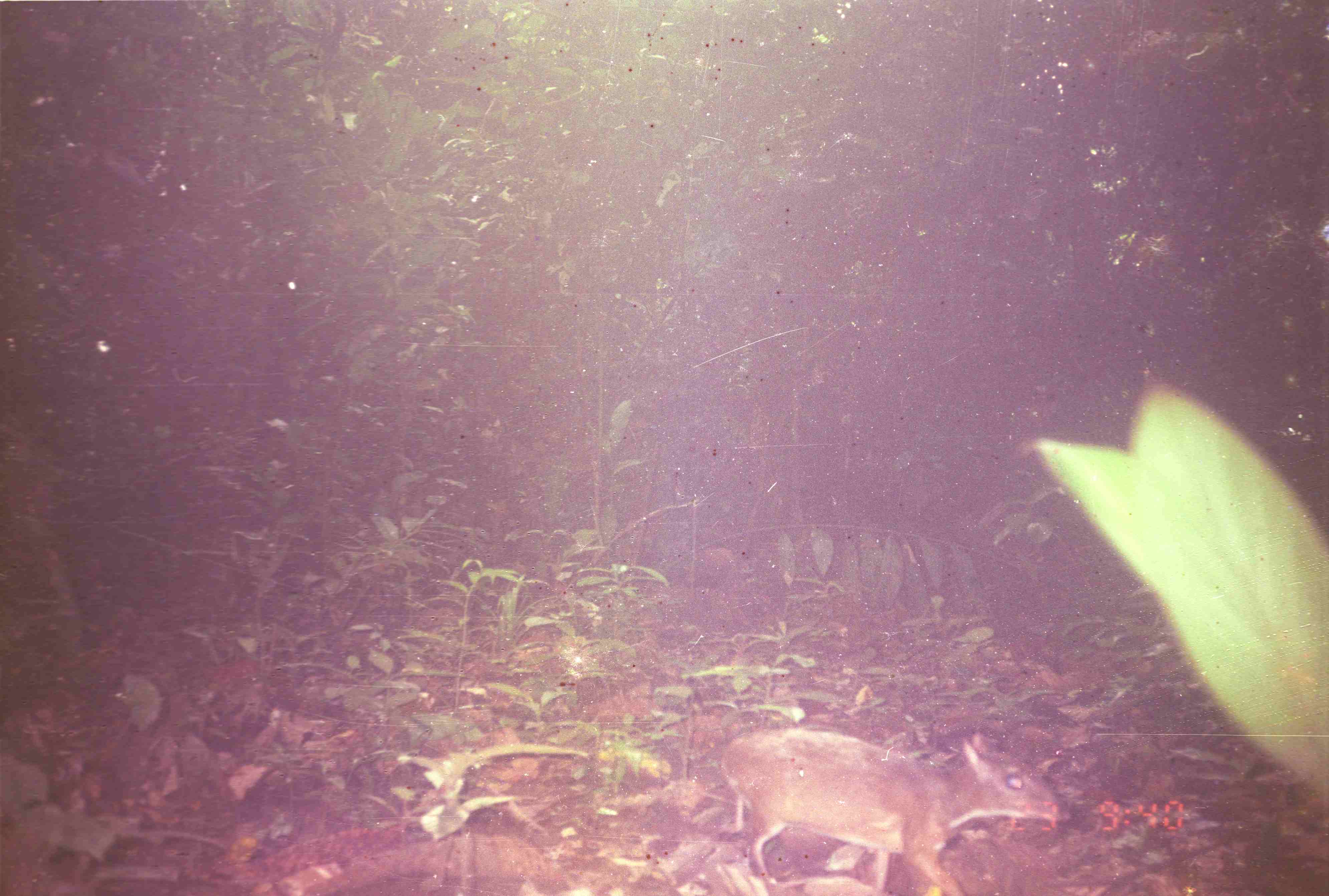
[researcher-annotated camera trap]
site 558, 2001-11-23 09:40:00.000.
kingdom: Animalia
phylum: Chordata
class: Mammalia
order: Artiodactyla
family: Tragulidae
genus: Tragulus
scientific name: Tragulus javanicus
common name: javan chevrotain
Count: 1.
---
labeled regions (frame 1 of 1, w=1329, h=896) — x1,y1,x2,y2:
tragulus javanicus: 722,727,1071,896